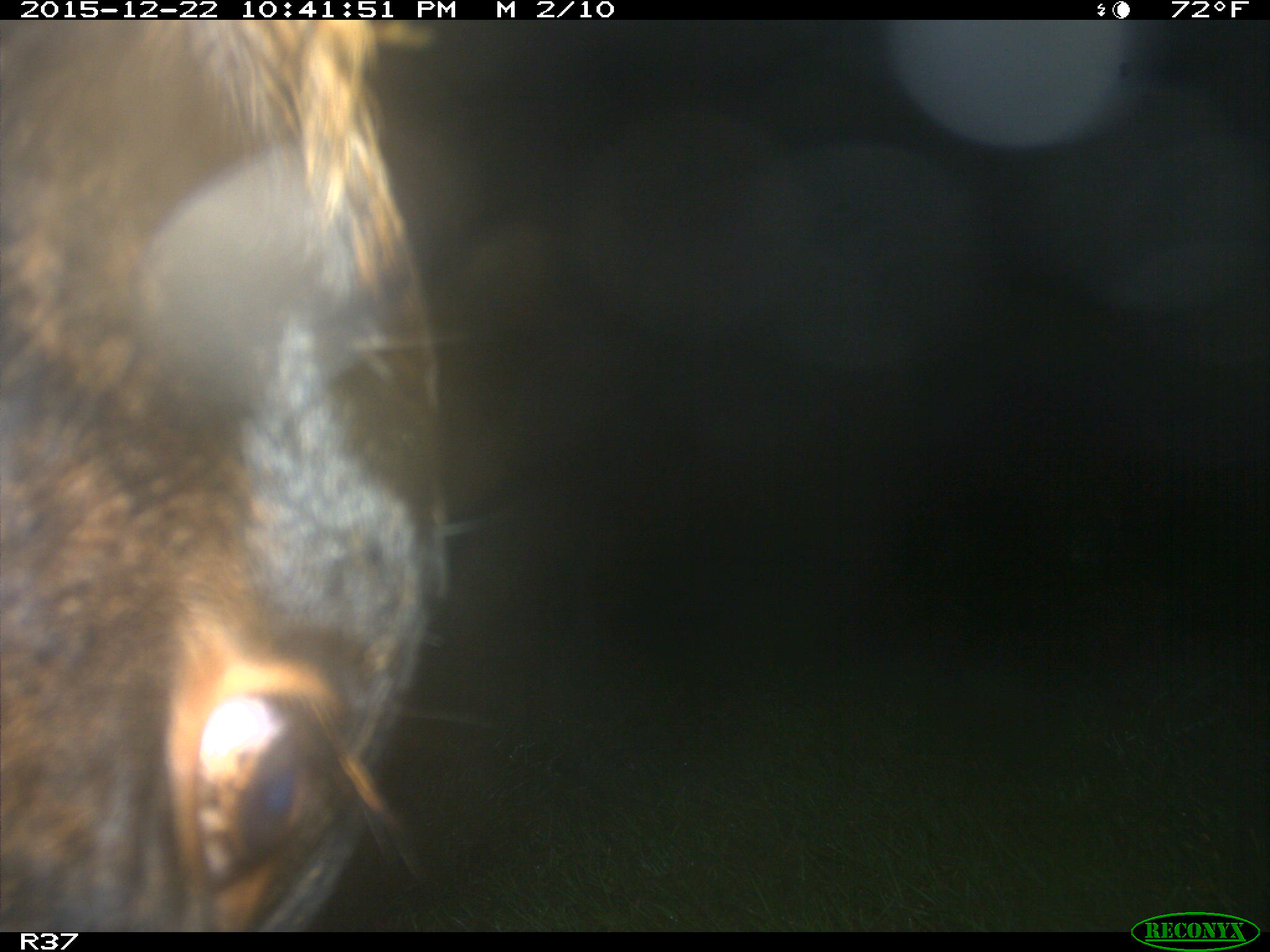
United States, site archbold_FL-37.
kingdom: Animalia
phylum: Chordata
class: Mammalia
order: Artiodactyla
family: Bovidae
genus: Bos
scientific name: Bos taurus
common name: domestic cow